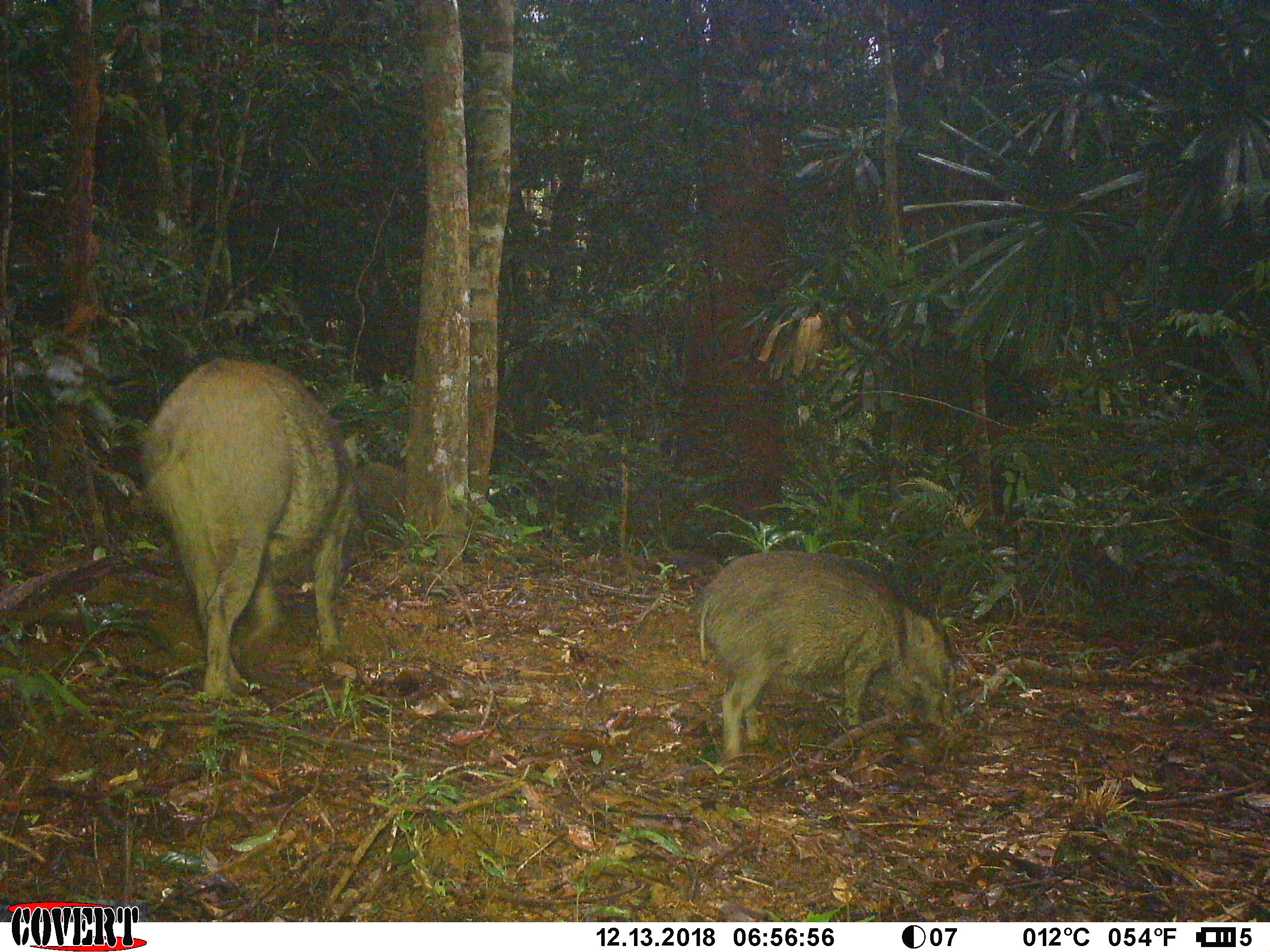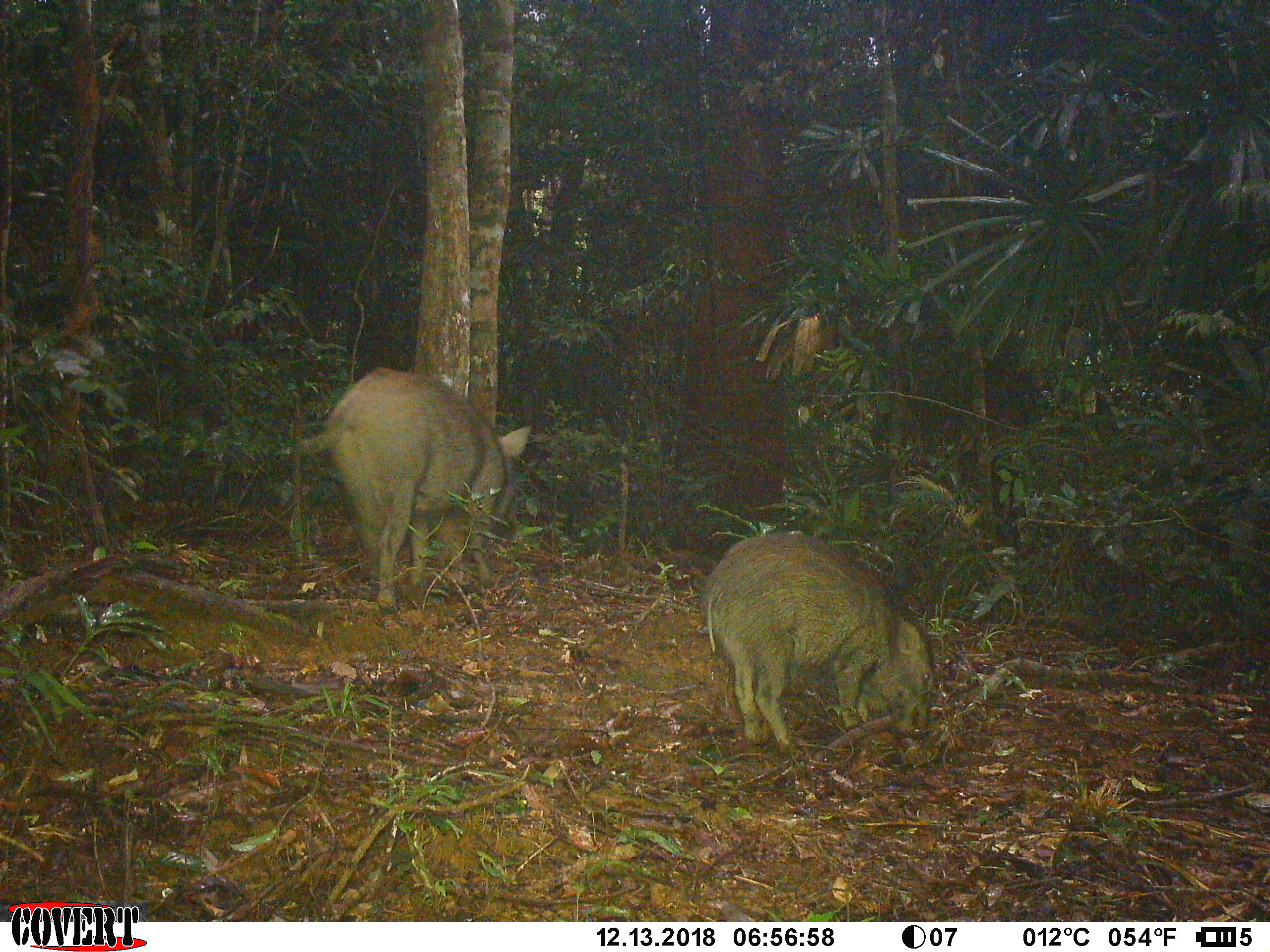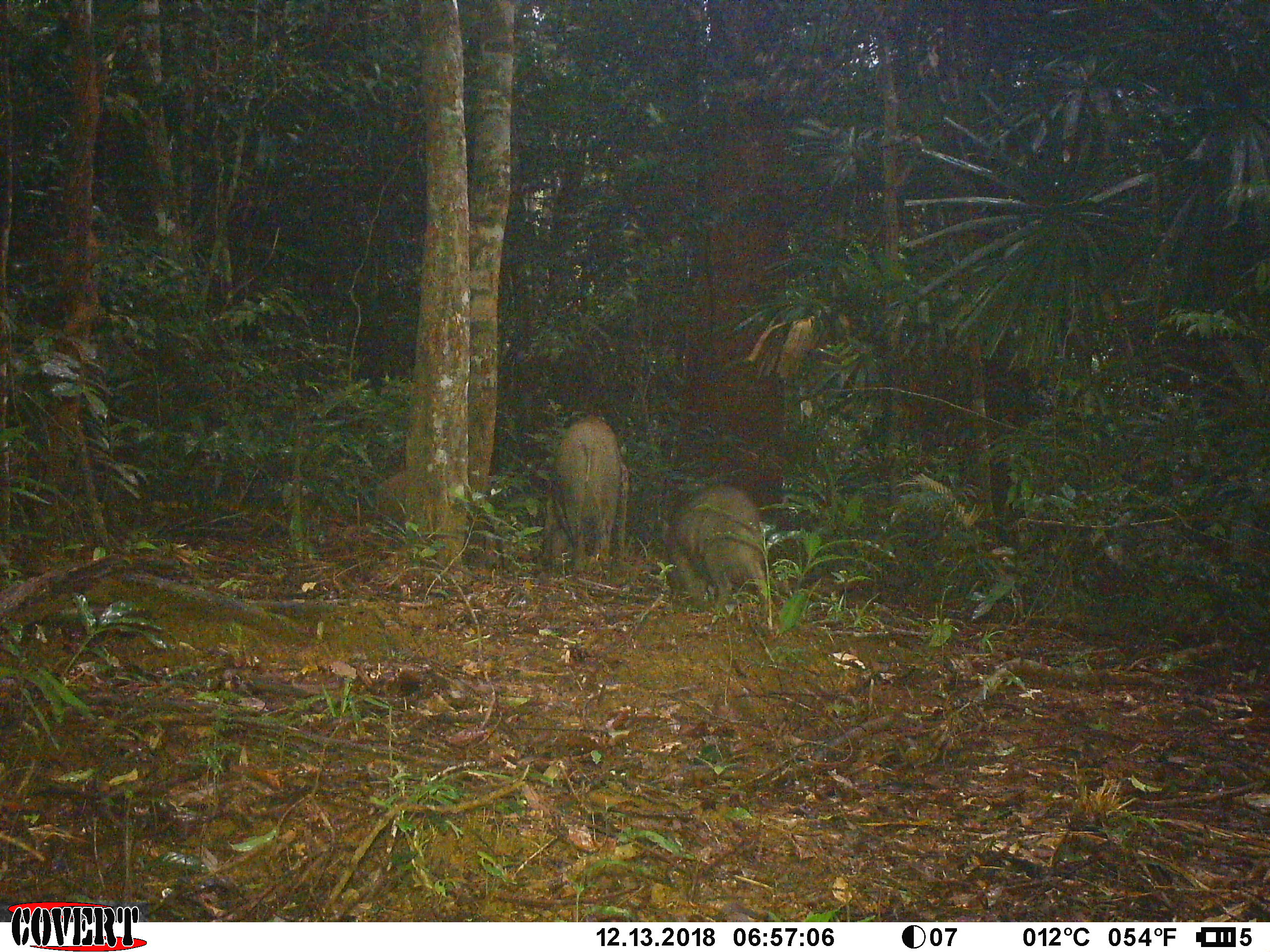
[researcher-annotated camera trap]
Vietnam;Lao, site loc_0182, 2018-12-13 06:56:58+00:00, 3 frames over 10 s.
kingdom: Animalia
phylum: Chordata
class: Mammalia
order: Artiodactyla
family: Suidae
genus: Sus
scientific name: Sus scrofa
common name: eurasian wild pig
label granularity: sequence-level